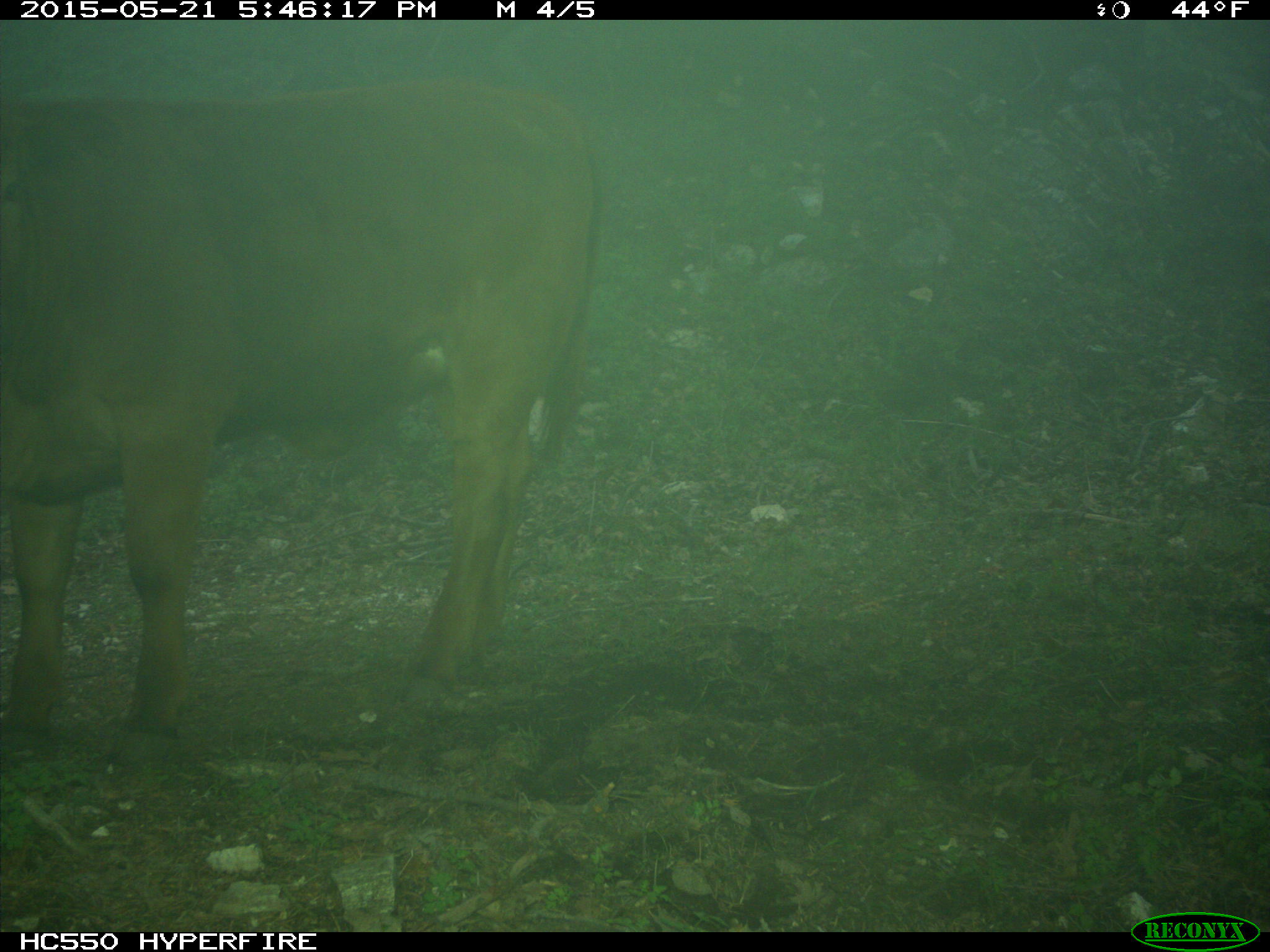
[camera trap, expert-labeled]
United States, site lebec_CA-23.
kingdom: Animalia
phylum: Chordata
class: Mammalia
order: Artiodactyla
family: Bovidae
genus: Bos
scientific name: Bos taurus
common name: domestic cow